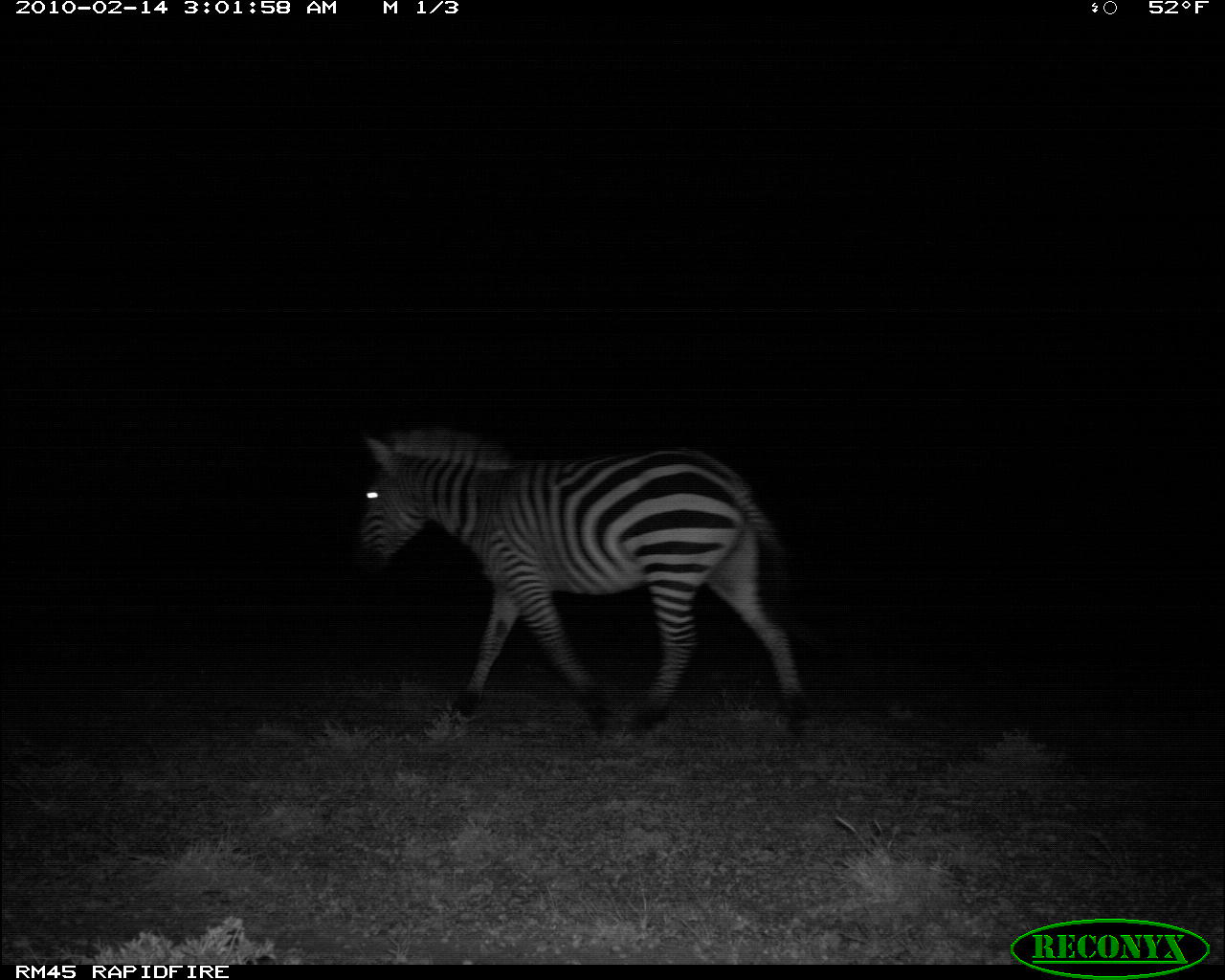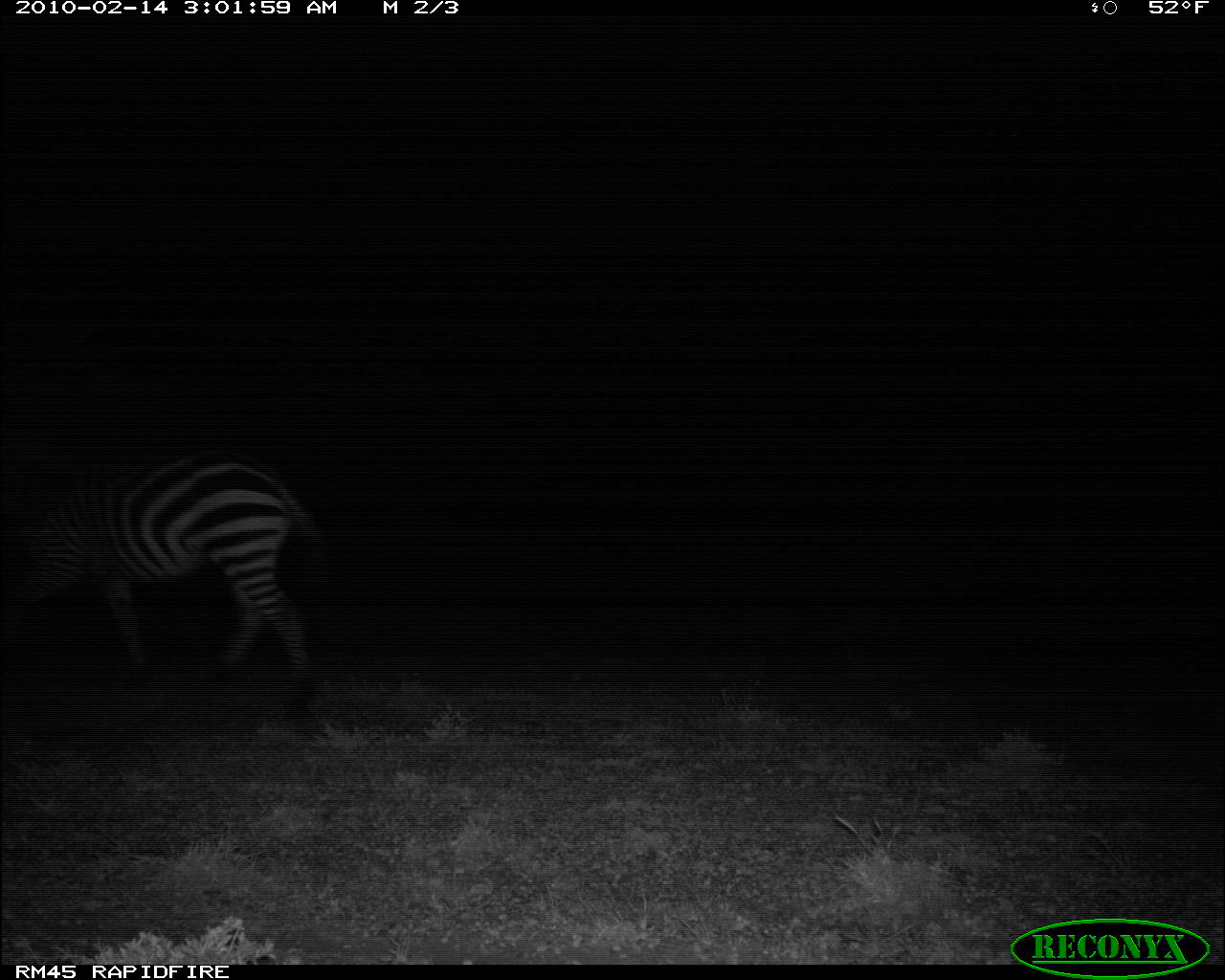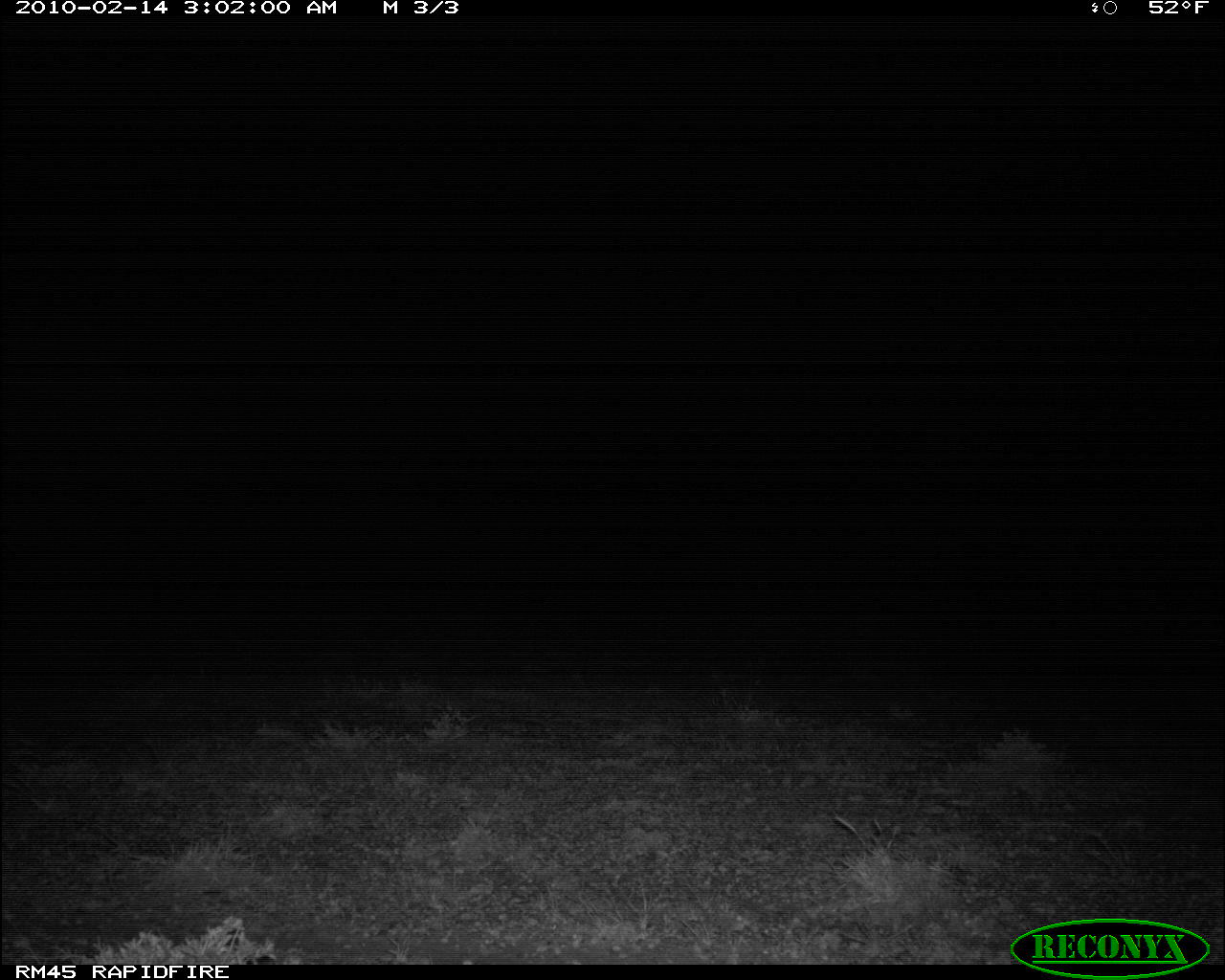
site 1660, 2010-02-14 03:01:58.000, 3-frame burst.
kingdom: Animalia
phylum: Chordata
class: Mammalia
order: Perissodactyla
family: Equidae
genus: Equus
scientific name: Equus quagga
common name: plains zebra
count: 1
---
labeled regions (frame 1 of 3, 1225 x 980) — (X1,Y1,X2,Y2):
equus quagga: (354,424,821,737)